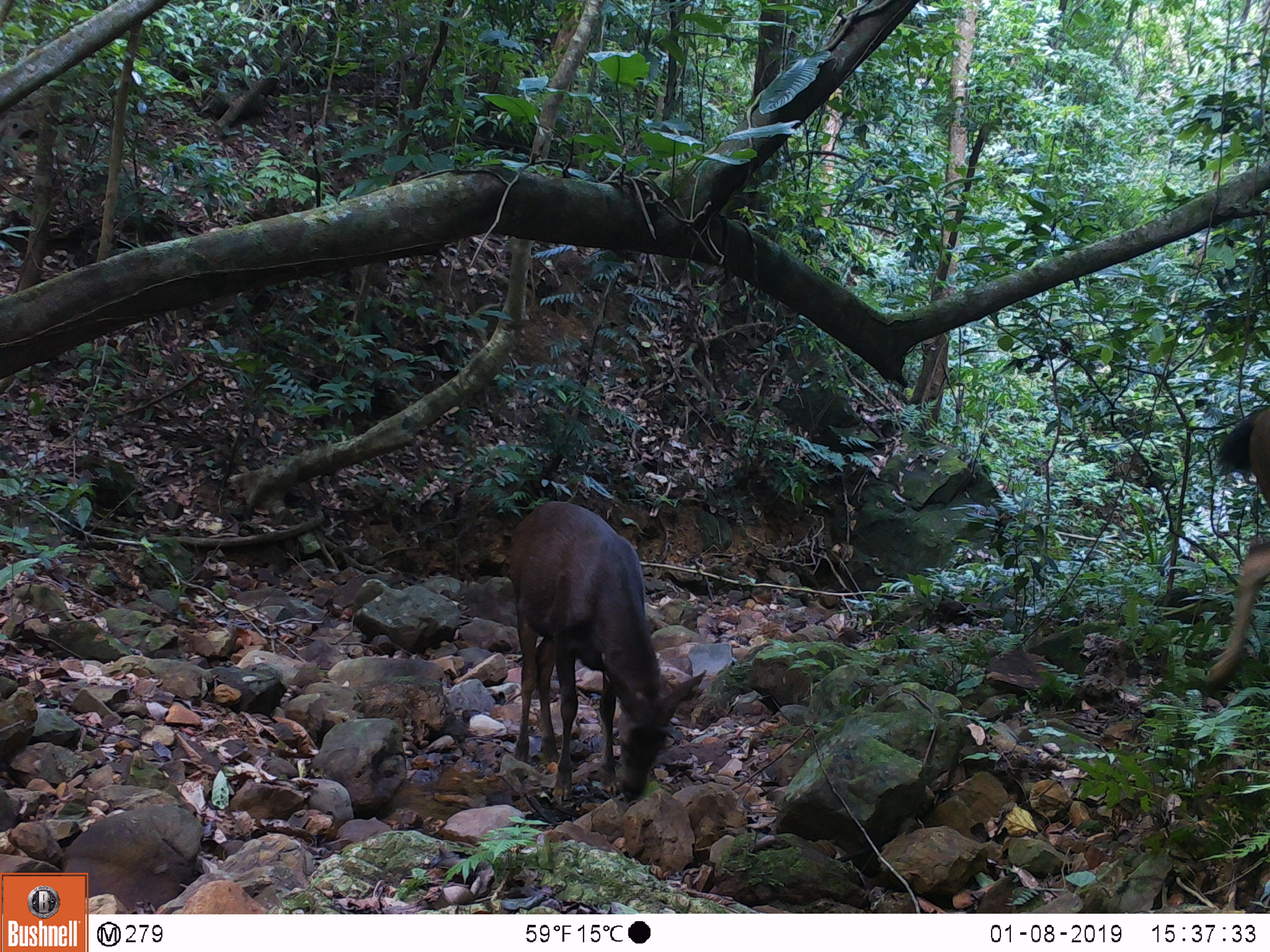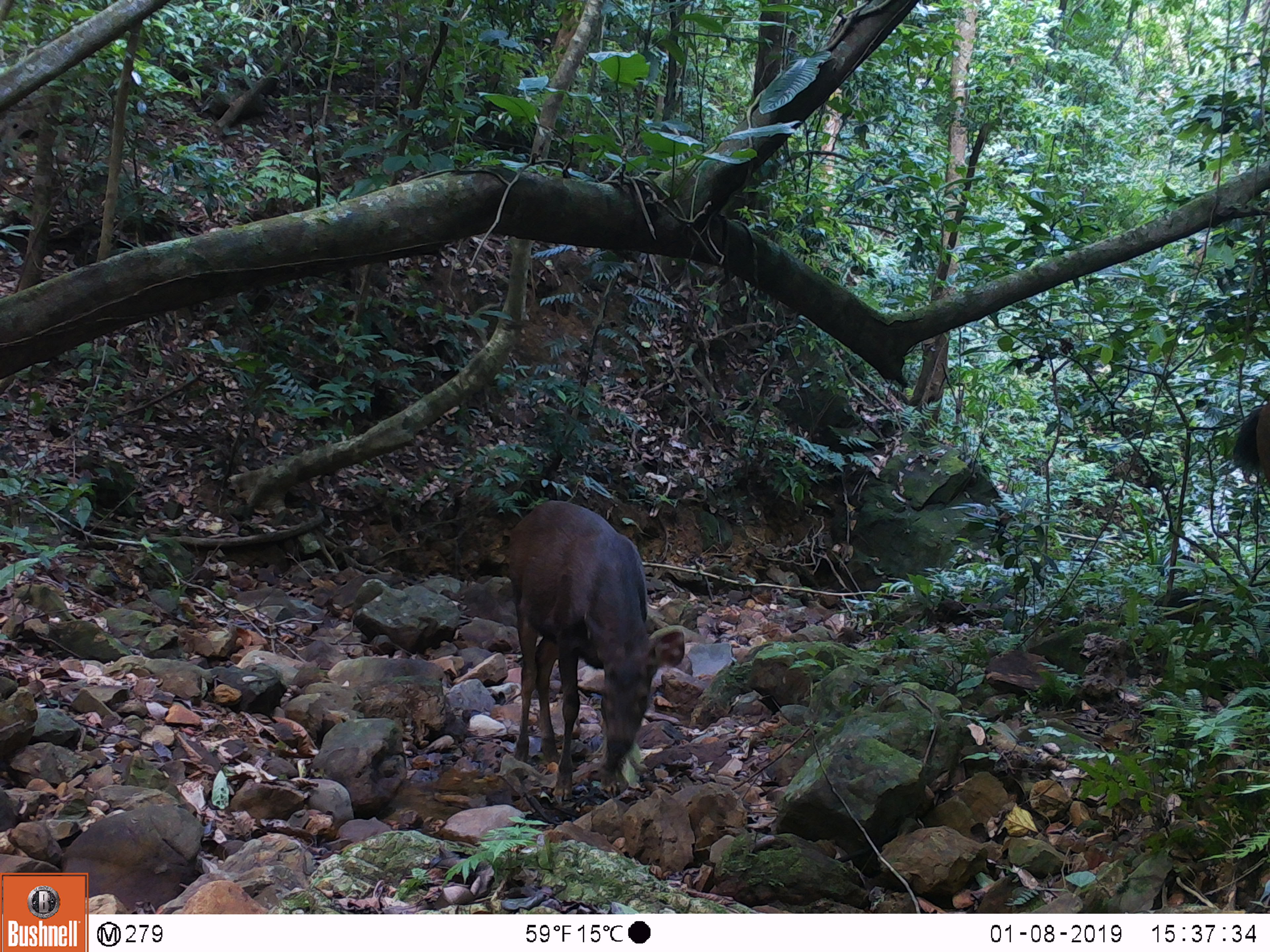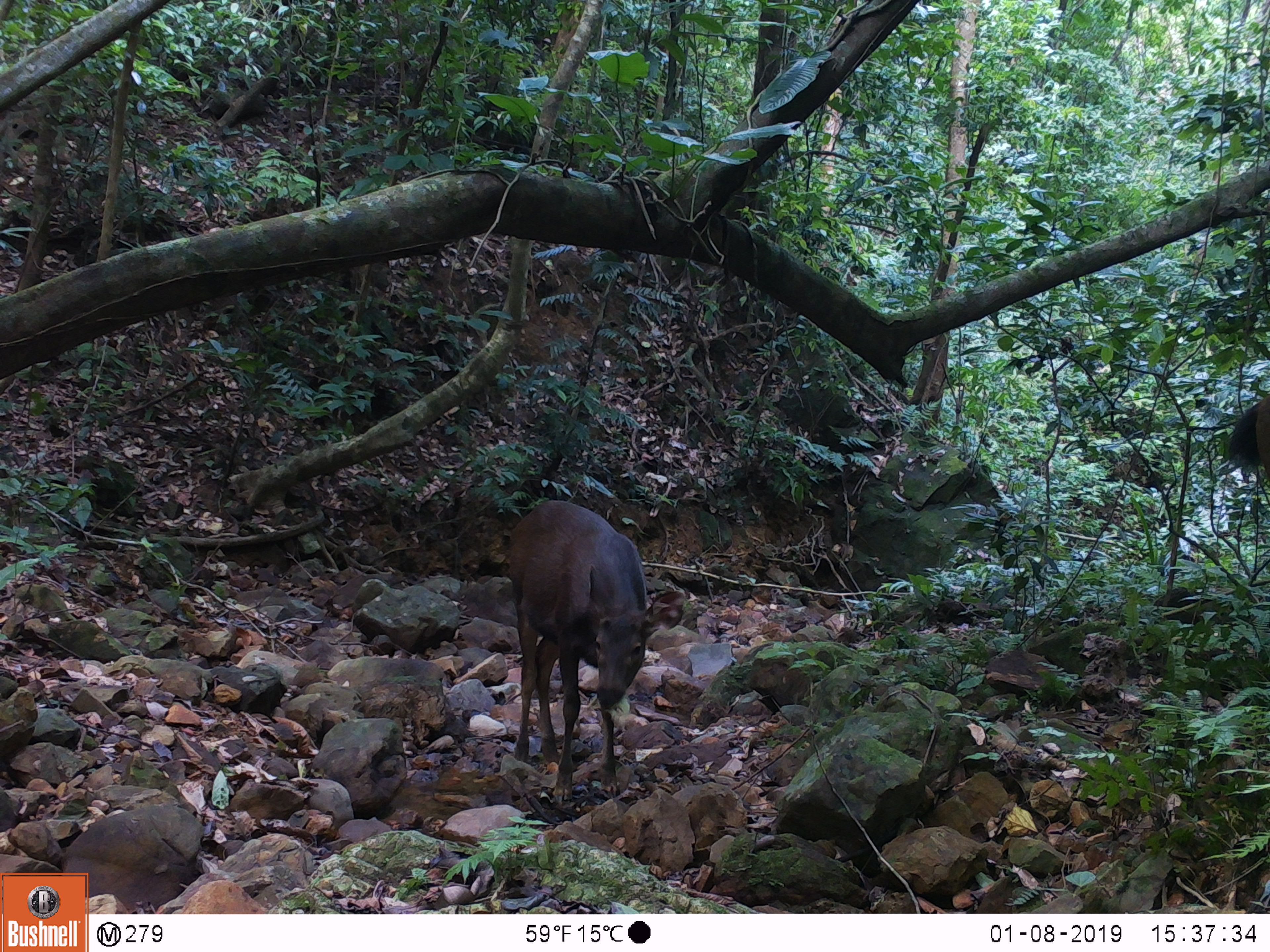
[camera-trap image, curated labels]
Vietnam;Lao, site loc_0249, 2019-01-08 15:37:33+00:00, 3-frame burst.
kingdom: Animalia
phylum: Chordata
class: Mammalia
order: Artiodactyla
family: Cervidae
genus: Rusa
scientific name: Rusa unicolor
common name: sambar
Sambar (Rusa unicolor). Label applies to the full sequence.